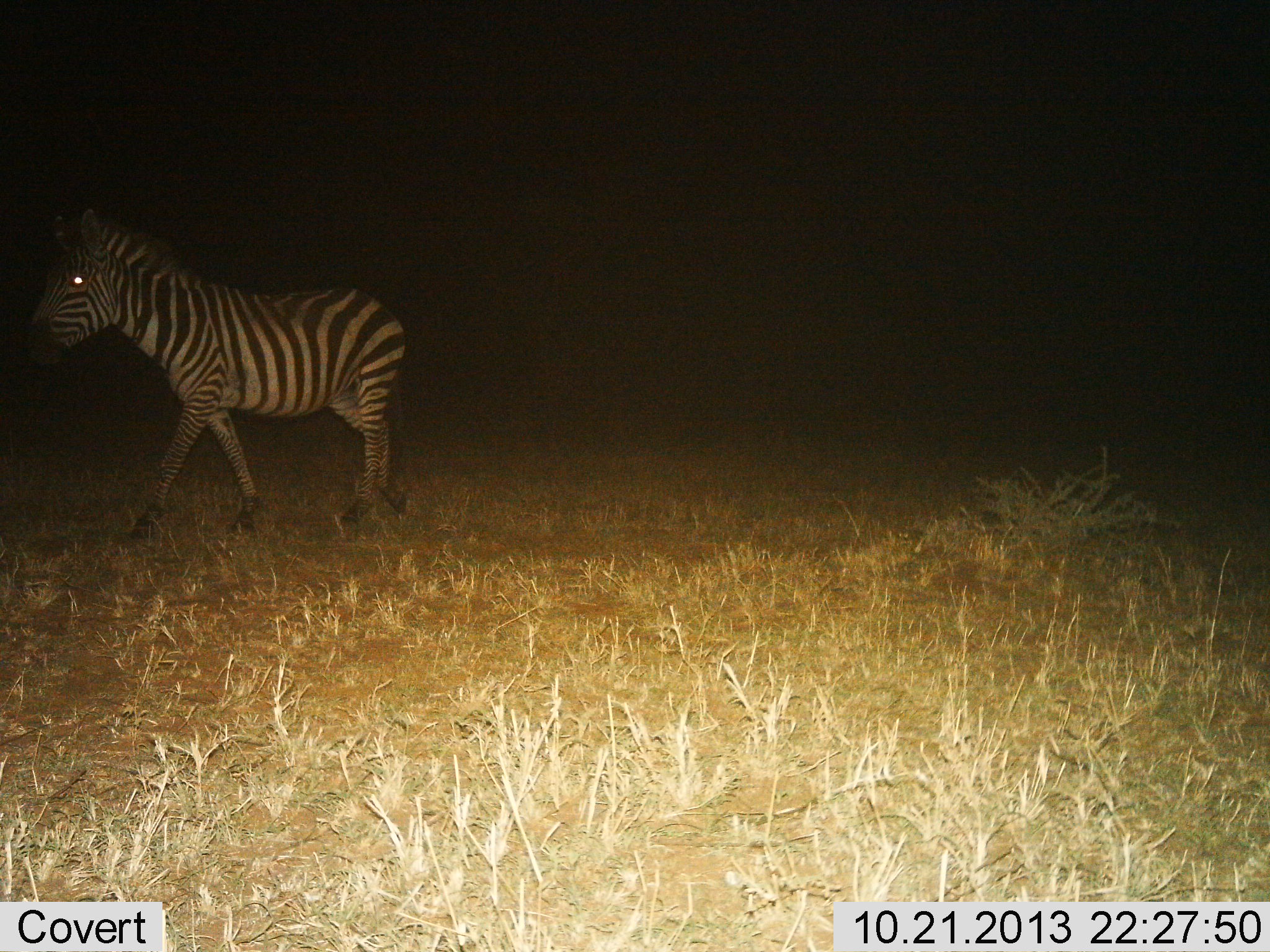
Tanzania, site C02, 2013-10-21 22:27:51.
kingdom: Animalia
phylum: Chordata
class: Mammalia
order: Perissodactyla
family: Equidae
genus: Equus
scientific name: Equus quagga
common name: plains zebra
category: zebra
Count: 1.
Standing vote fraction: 10%.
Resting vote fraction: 0%.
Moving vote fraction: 90%.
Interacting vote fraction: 0%.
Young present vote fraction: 0%.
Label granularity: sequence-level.